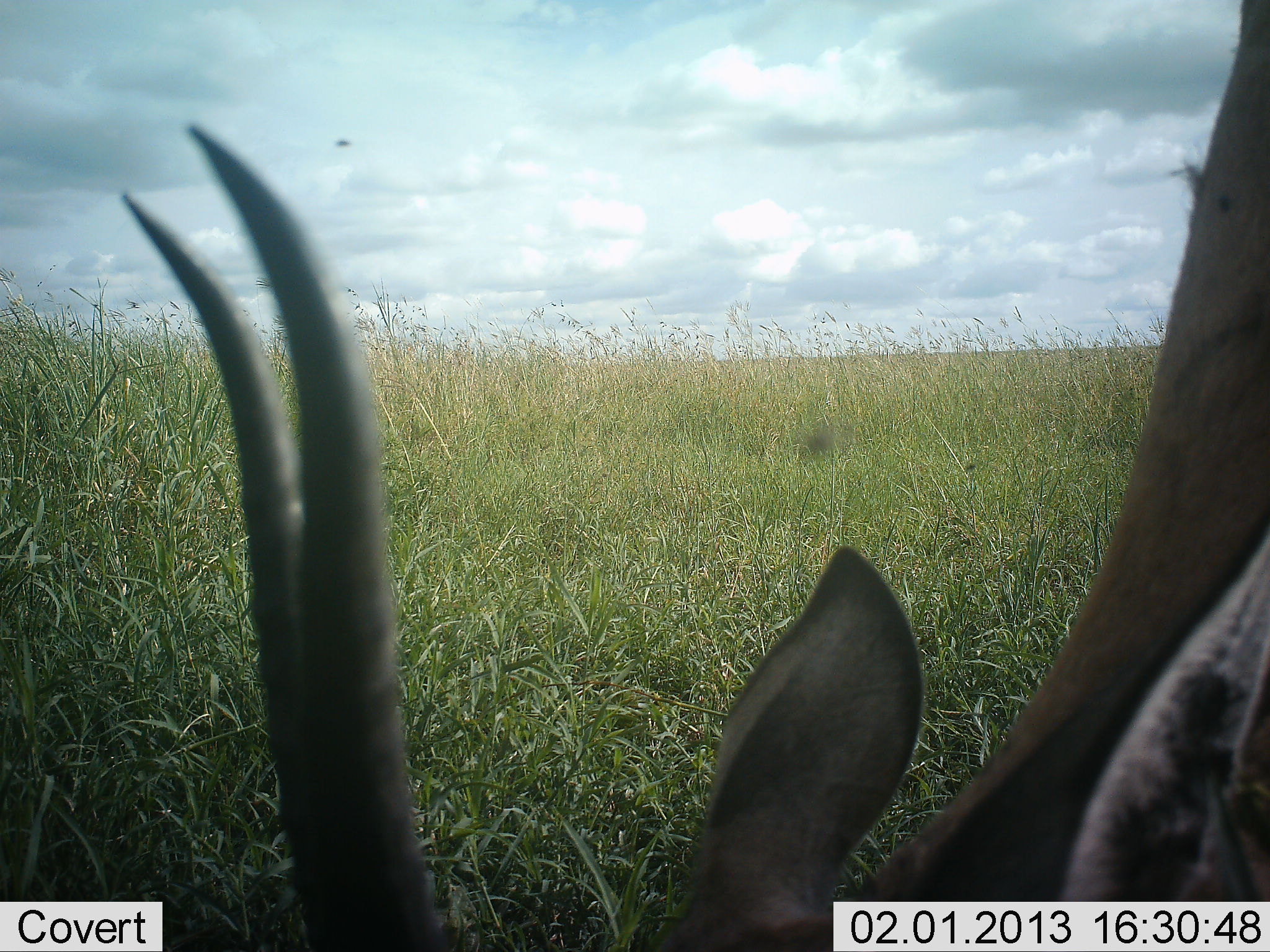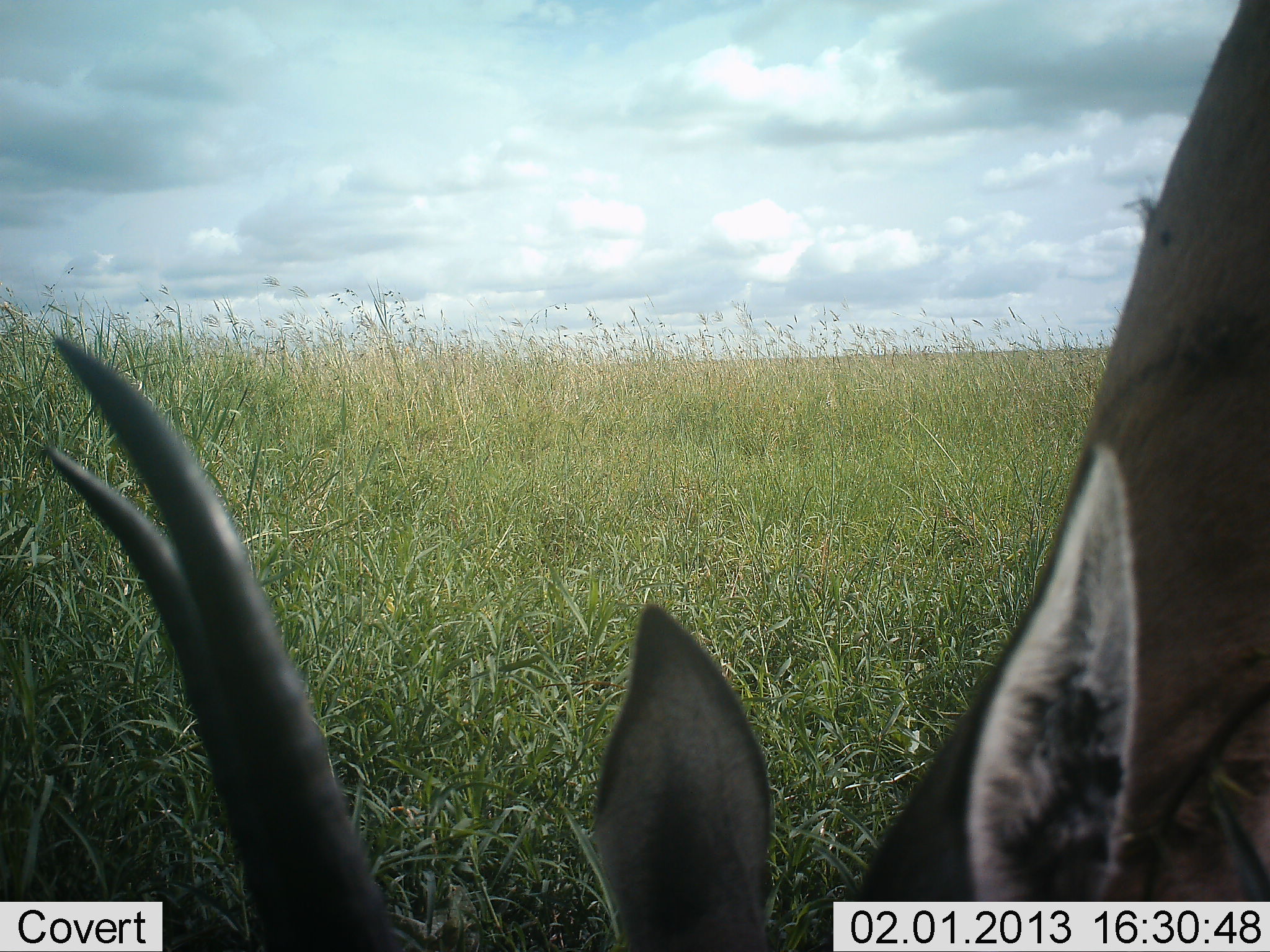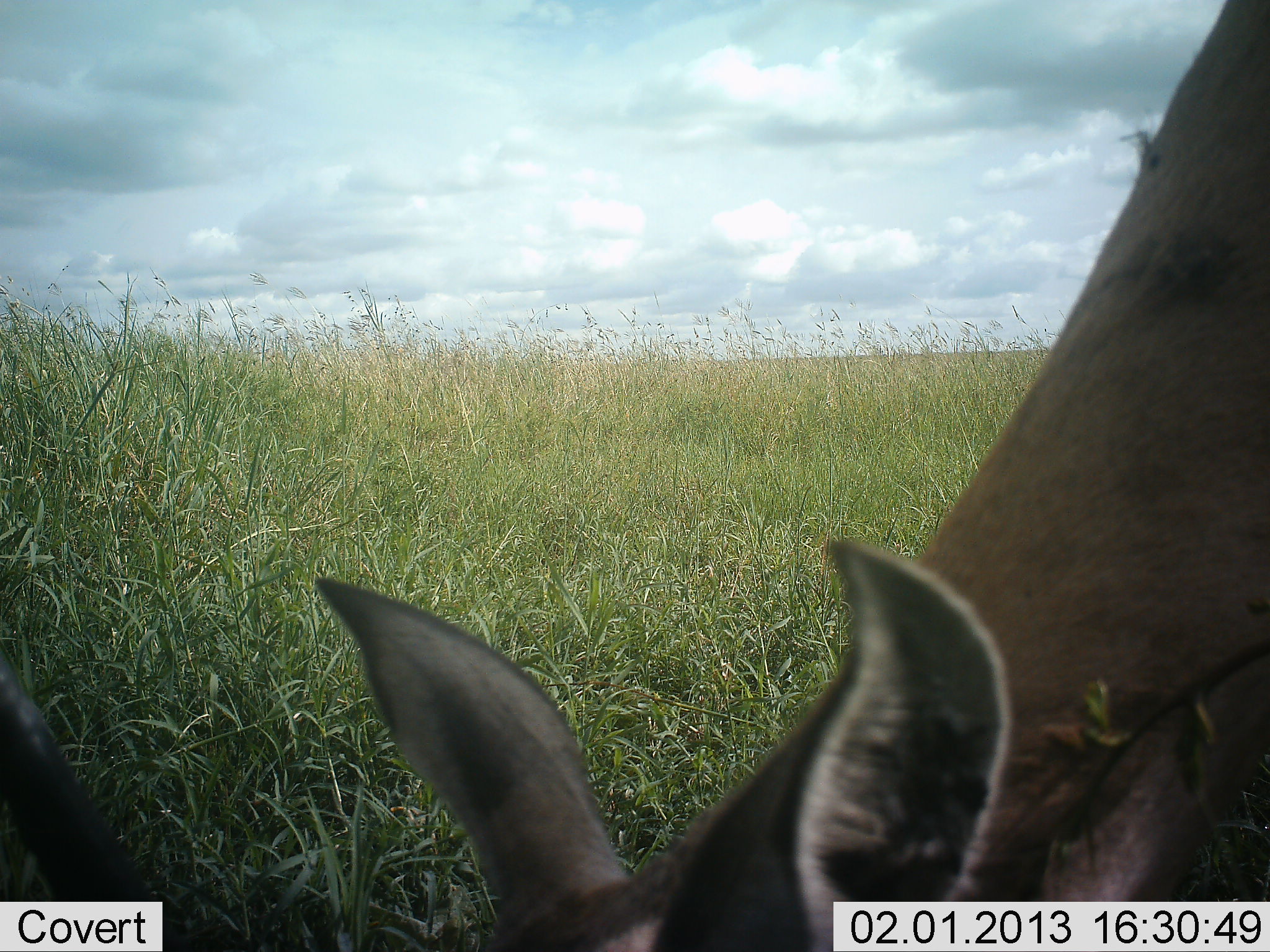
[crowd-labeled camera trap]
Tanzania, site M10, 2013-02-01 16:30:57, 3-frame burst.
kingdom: Animalia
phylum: Chordata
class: Mammalia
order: Artiodactyla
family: Bovidae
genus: Nanger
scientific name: Nanger granti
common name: grant's gazelle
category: gazellegrants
Gazellegrants (grant's gazelle) (Nanger granti), count 1. Behavior (volunteer vote fractions): standing 6%, resting 0%, moving 6%, interacting 6%. Young present (vote fraction): 0%. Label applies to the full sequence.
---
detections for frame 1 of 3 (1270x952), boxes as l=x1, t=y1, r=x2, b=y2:
animal: l=118, t=0, r=1269, b=951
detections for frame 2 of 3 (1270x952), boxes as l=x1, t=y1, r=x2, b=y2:
animal: l=40, t=0, r=1270, b=951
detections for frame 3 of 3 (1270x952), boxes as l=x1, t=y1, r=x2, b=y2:
animal: l=0, t=1, r=1269, b=950